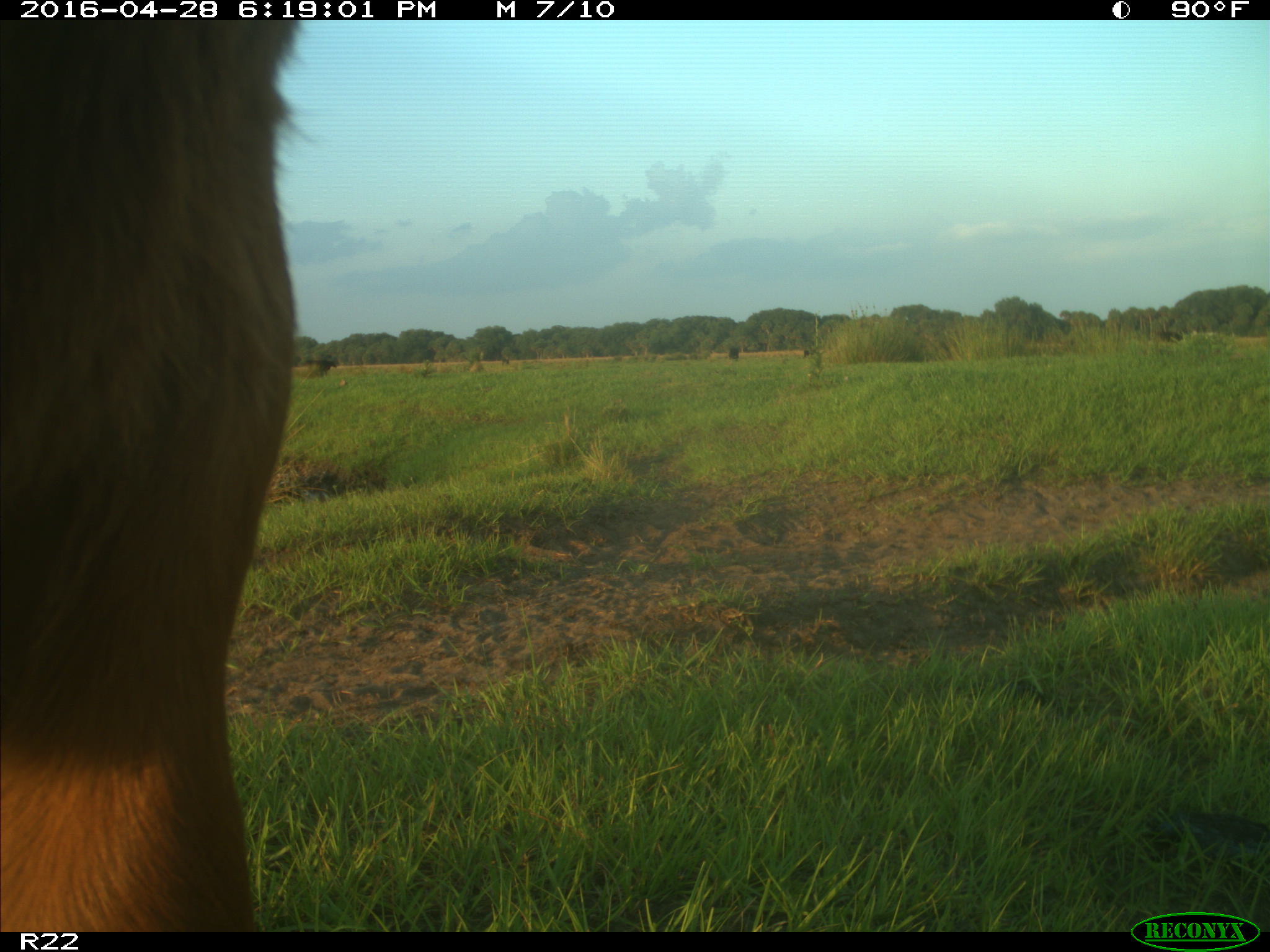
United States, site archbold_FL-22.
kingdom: Animalia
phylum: Chordata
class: Mammalia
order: Artiodactyla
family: Bovidae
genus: Bos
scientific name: Bos taurus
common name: domestic cow